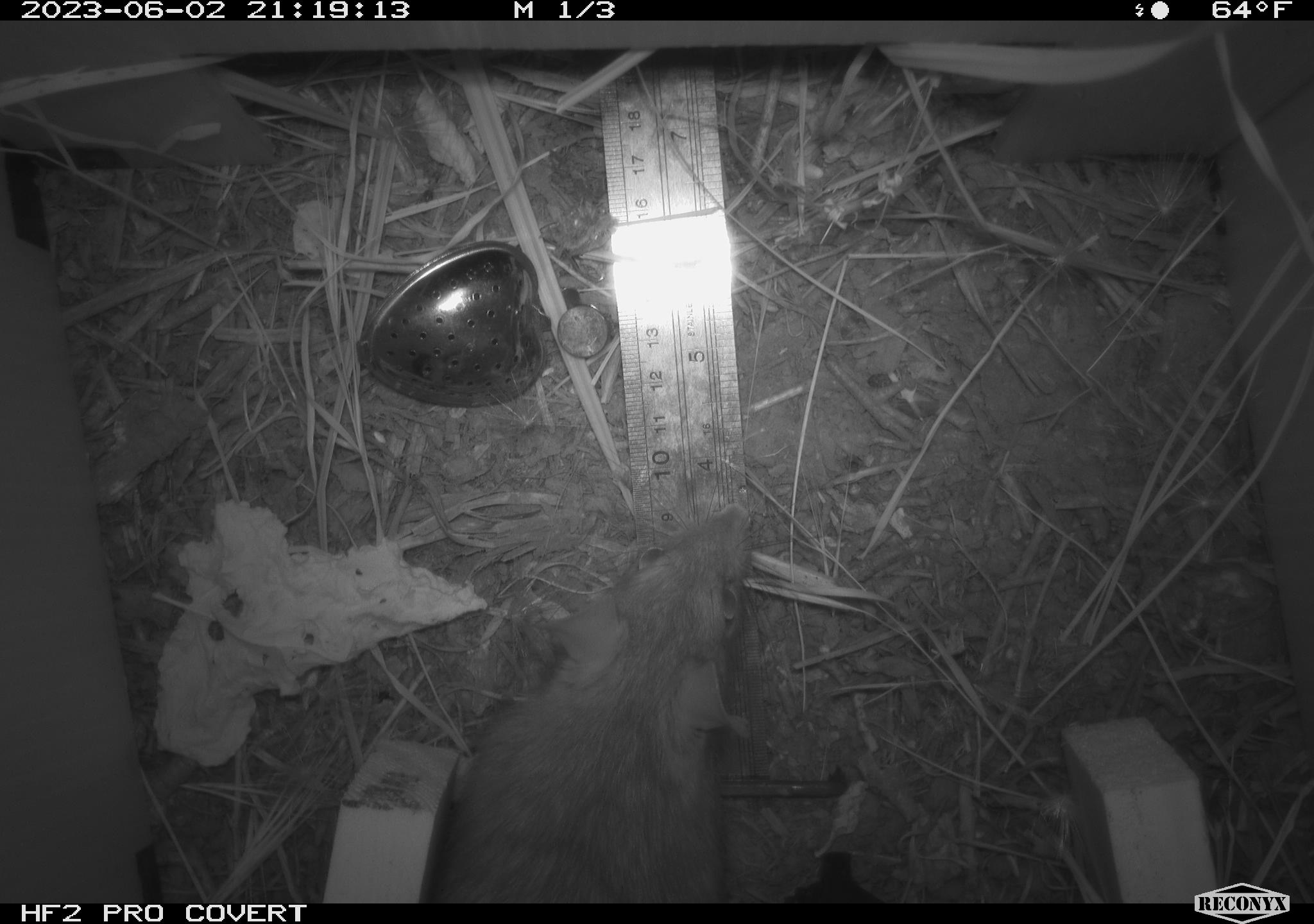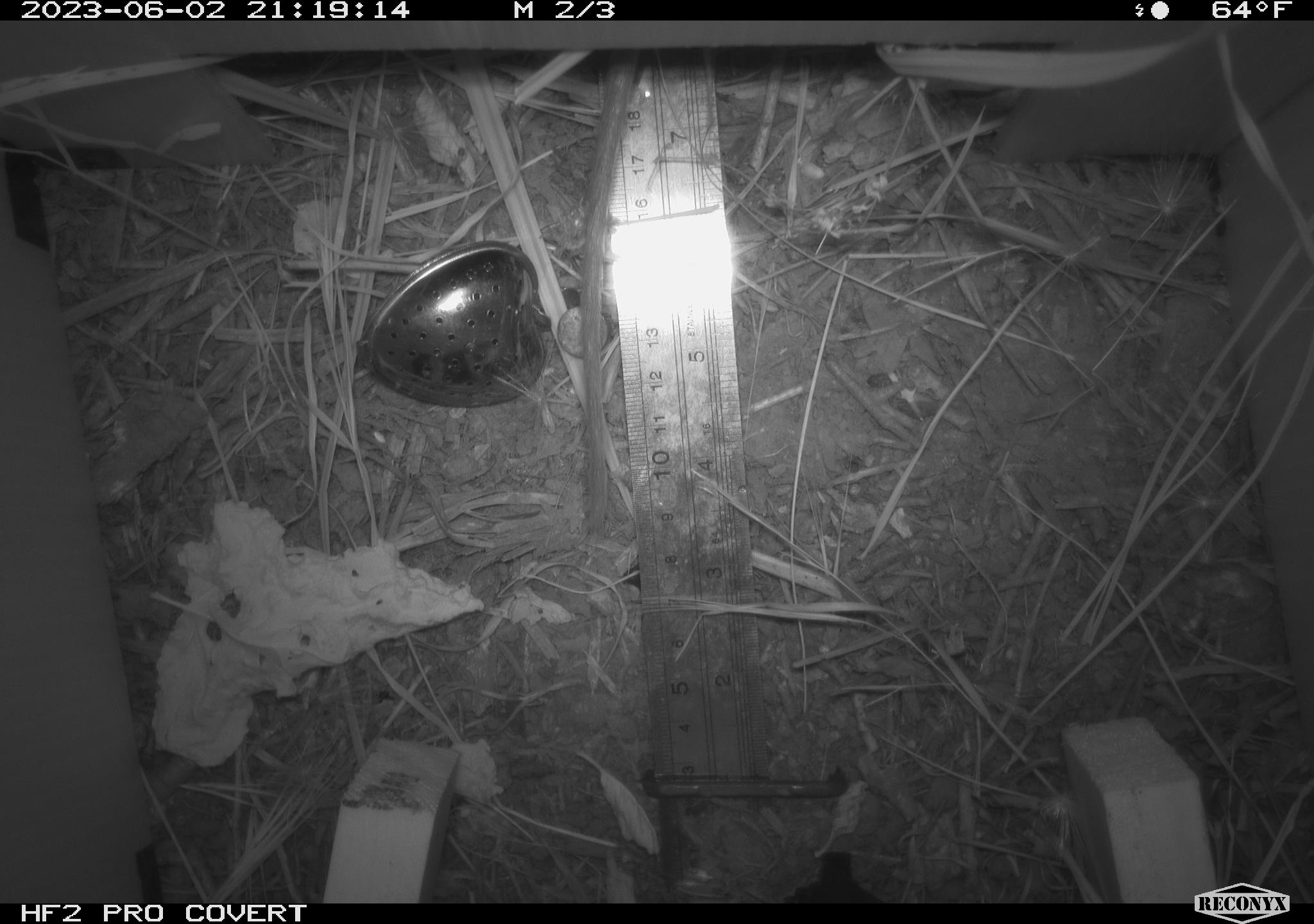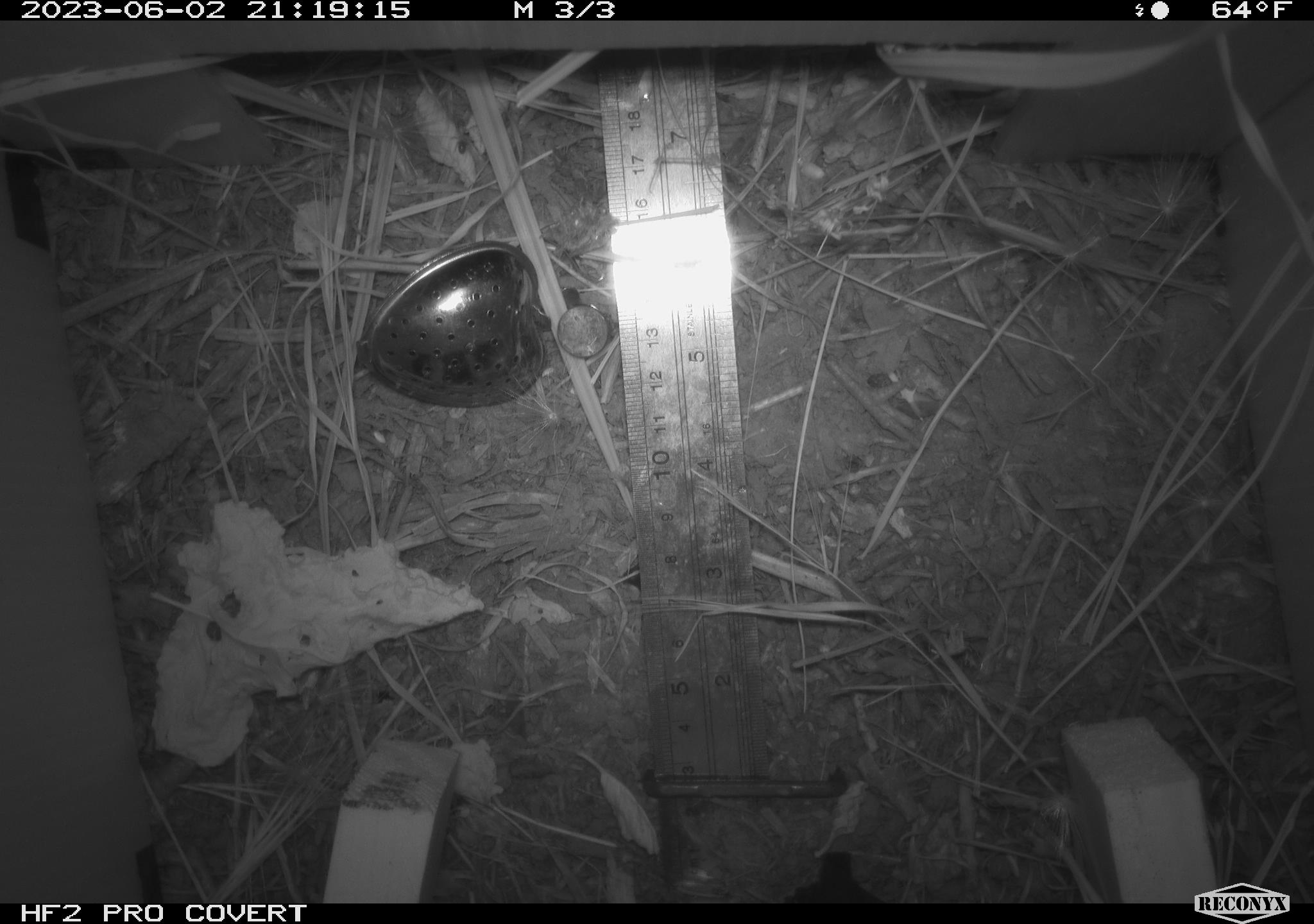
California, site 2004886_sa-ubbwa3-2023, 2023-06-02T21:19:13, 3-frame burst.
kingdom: Animalia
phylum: Chordata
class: Mammalia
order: Rodentia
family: Muridae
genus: Rattus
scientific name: Rattus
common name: rat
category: rattus species